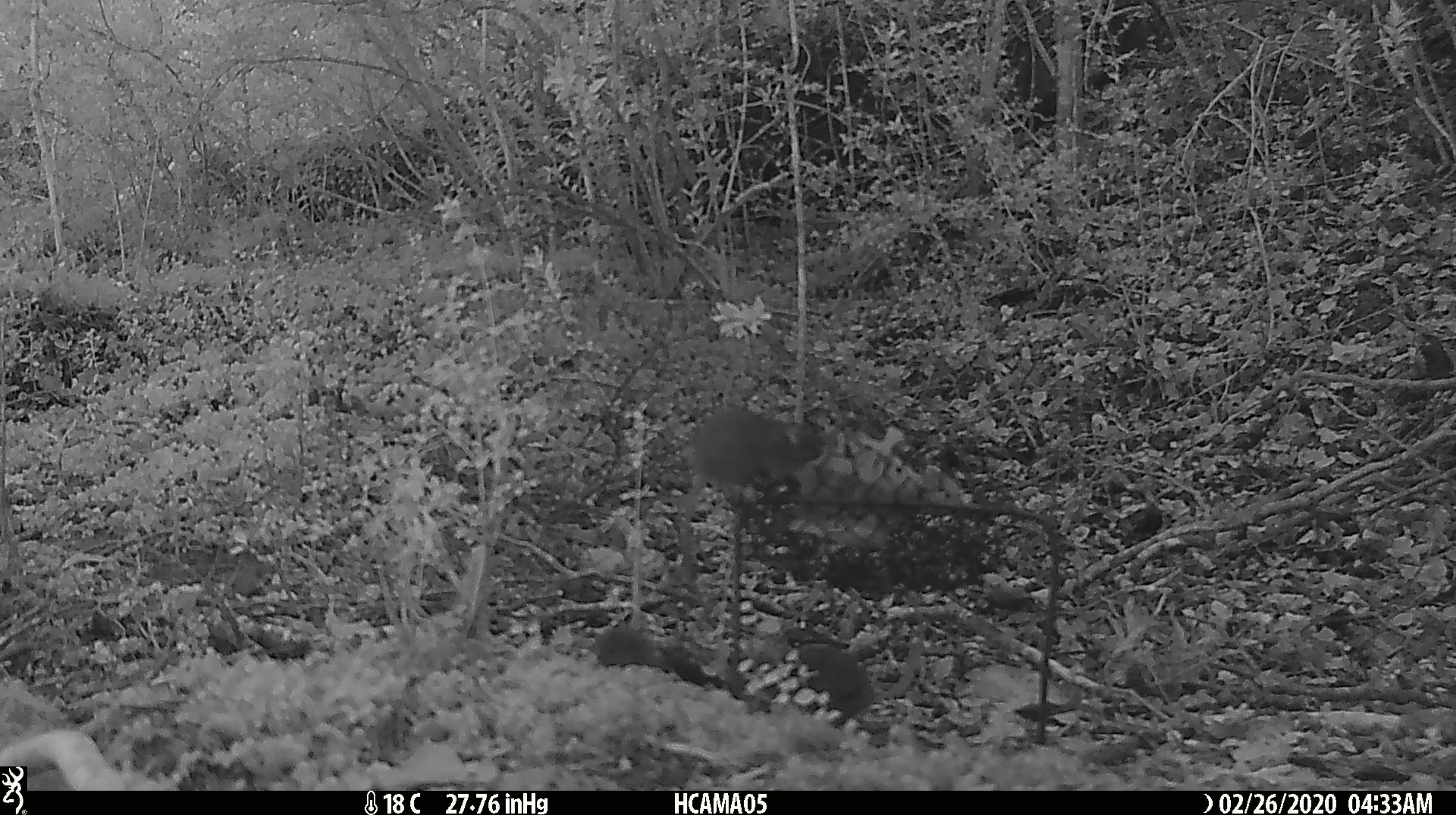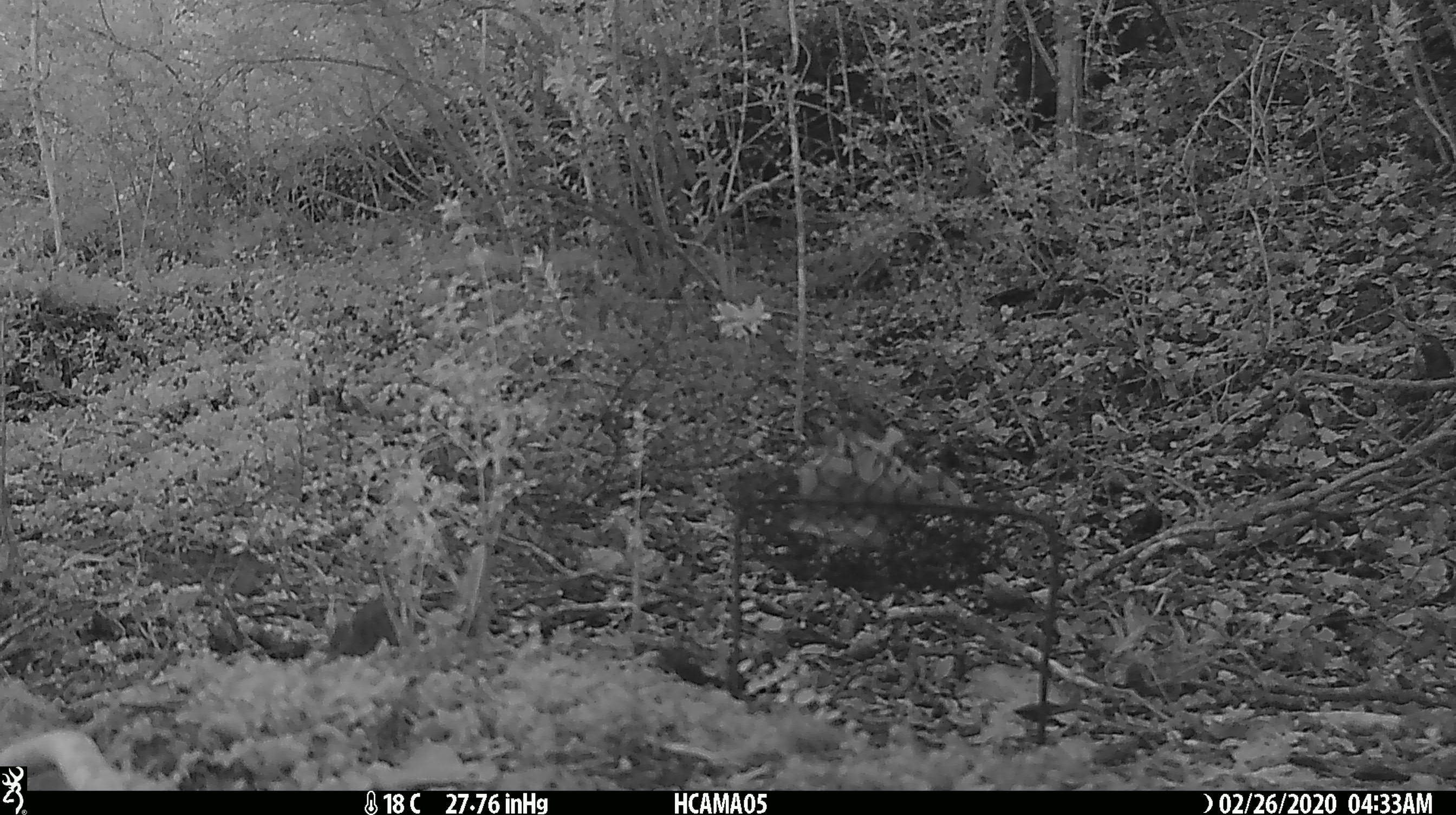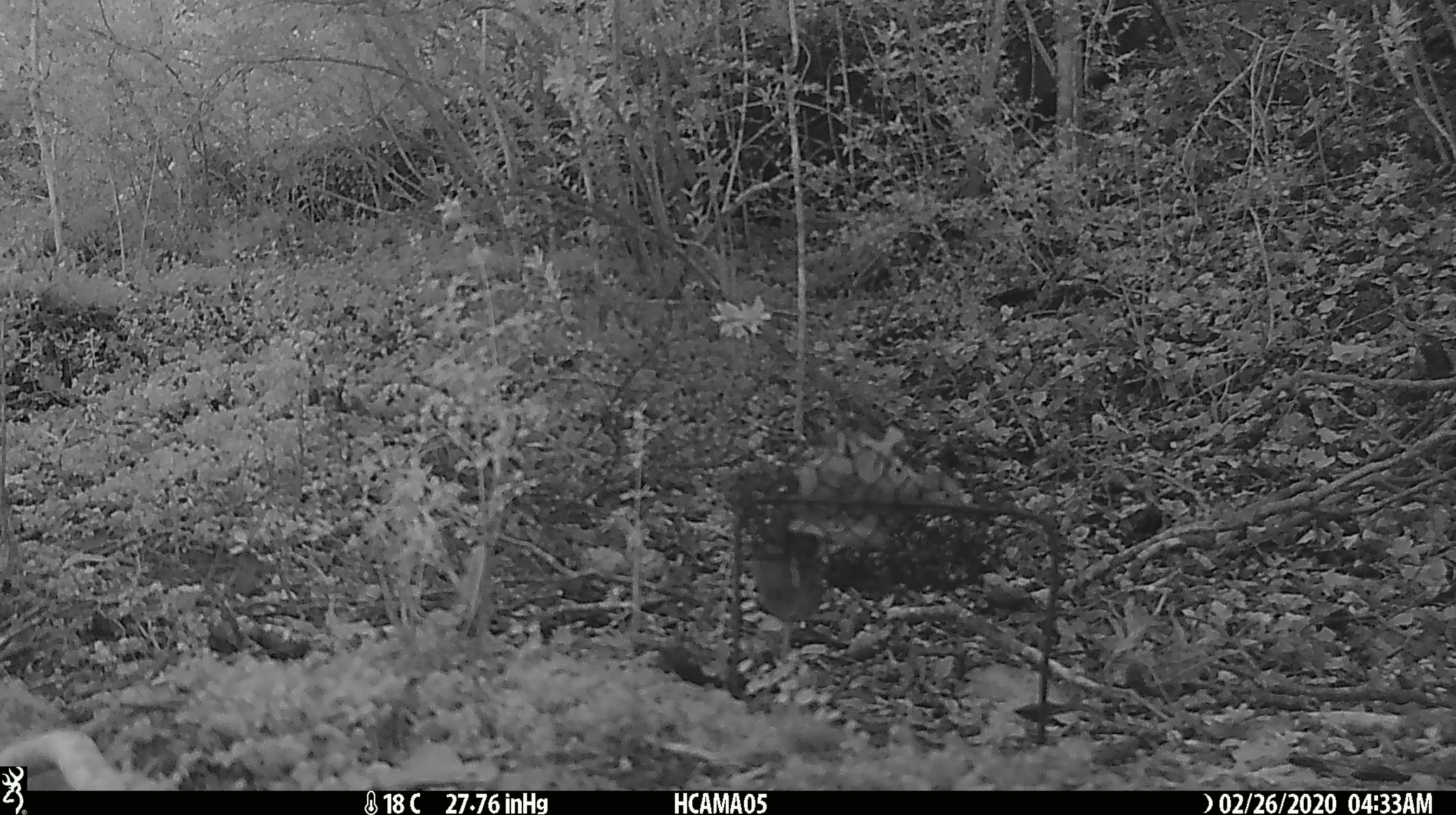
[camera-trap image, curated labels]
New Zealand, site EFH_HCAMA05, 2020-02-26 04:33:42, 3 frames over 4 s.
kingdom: Animalia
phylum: Chordata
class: Mammalia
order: Rodentia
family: Muridae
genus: Mus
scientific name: Mus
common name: mouse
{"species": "mouse (Mus)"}